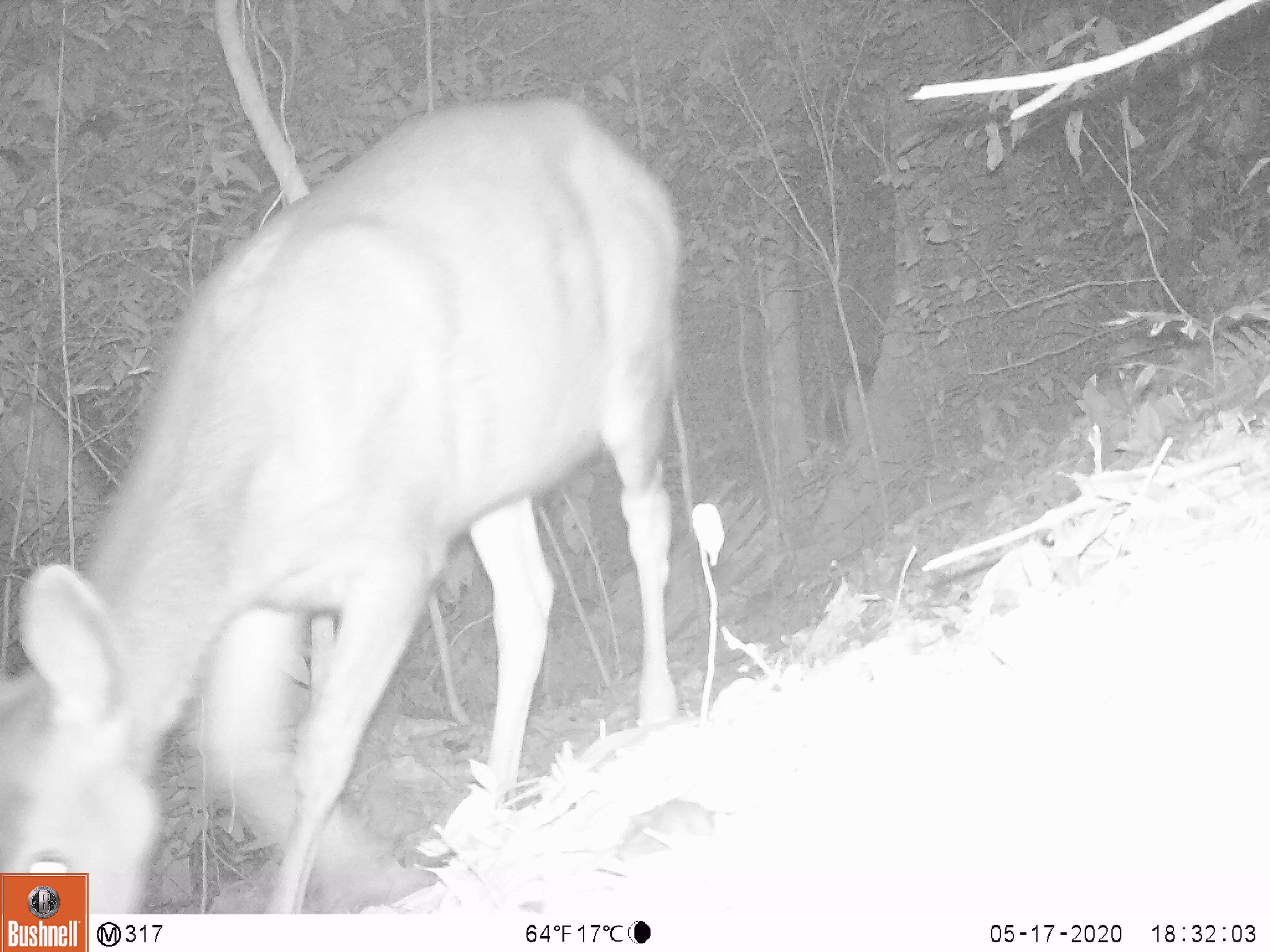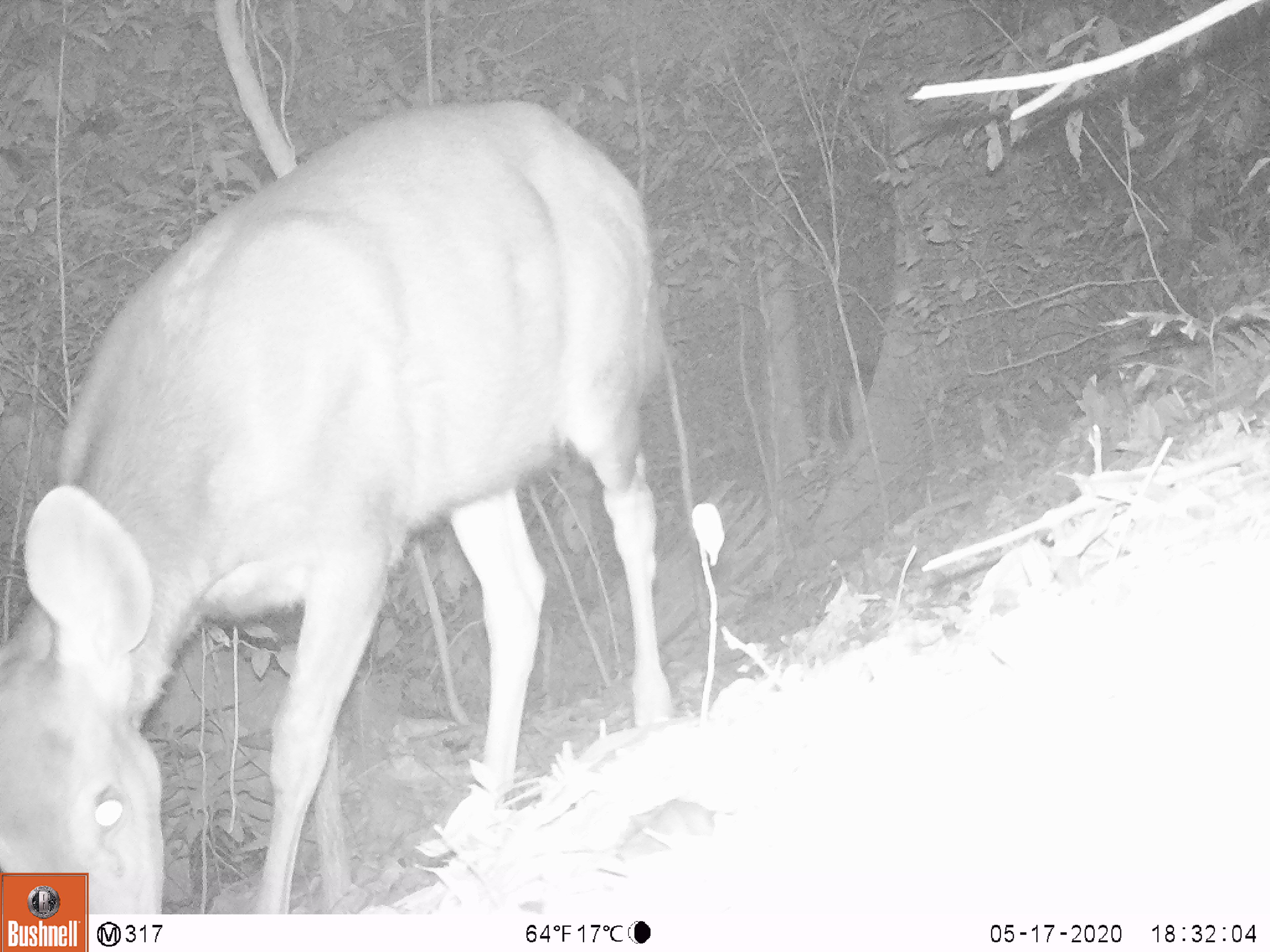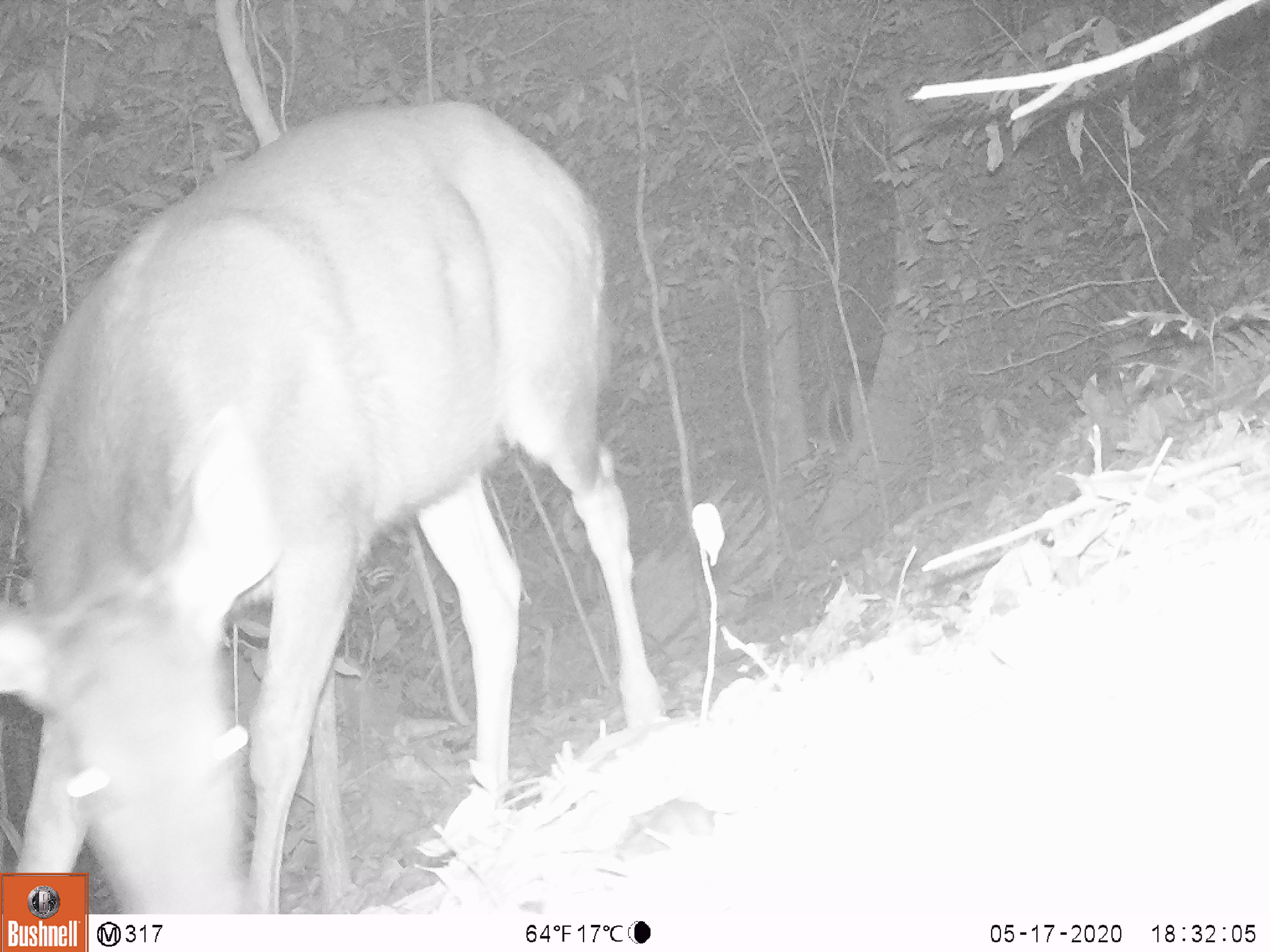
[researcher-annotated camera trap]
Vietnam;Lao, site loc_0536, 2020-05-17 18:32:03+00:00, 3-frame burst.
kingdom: Animalia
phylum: Chordata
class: Mammalia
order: Artiodactyla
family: Cervidae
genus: Rusa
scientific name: Rusa unicolor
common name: sambar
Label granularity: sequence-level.